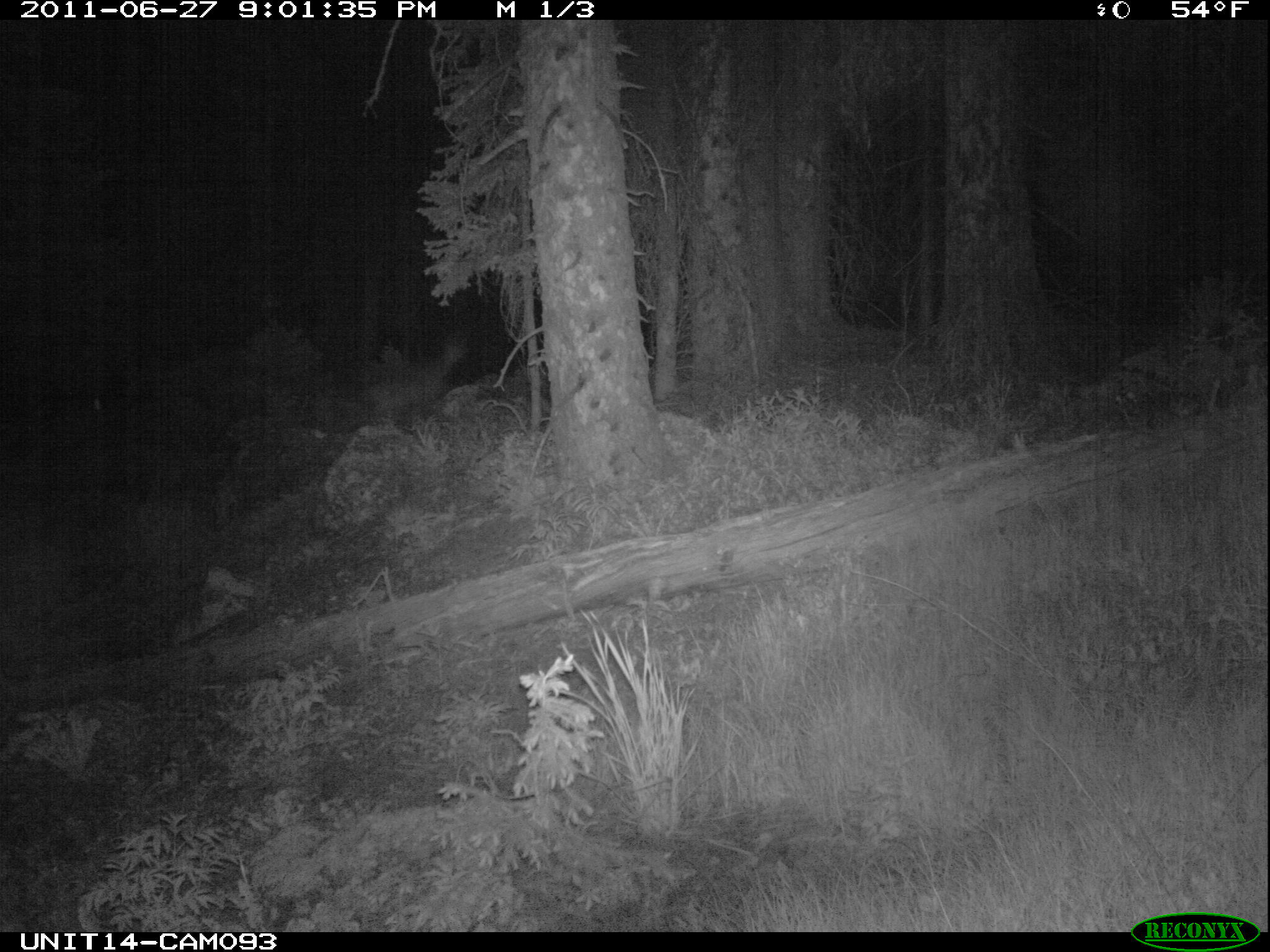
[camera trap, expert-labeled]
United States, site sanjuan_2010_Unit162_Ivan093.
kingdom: Animalia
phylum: Chordata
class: Mammalia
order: Artiodactyla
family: Cervidae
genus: Odocoileus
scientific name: Odocoileus hemionus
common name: mule deer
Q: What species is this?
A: Odocoileus hemionus (mule deer).